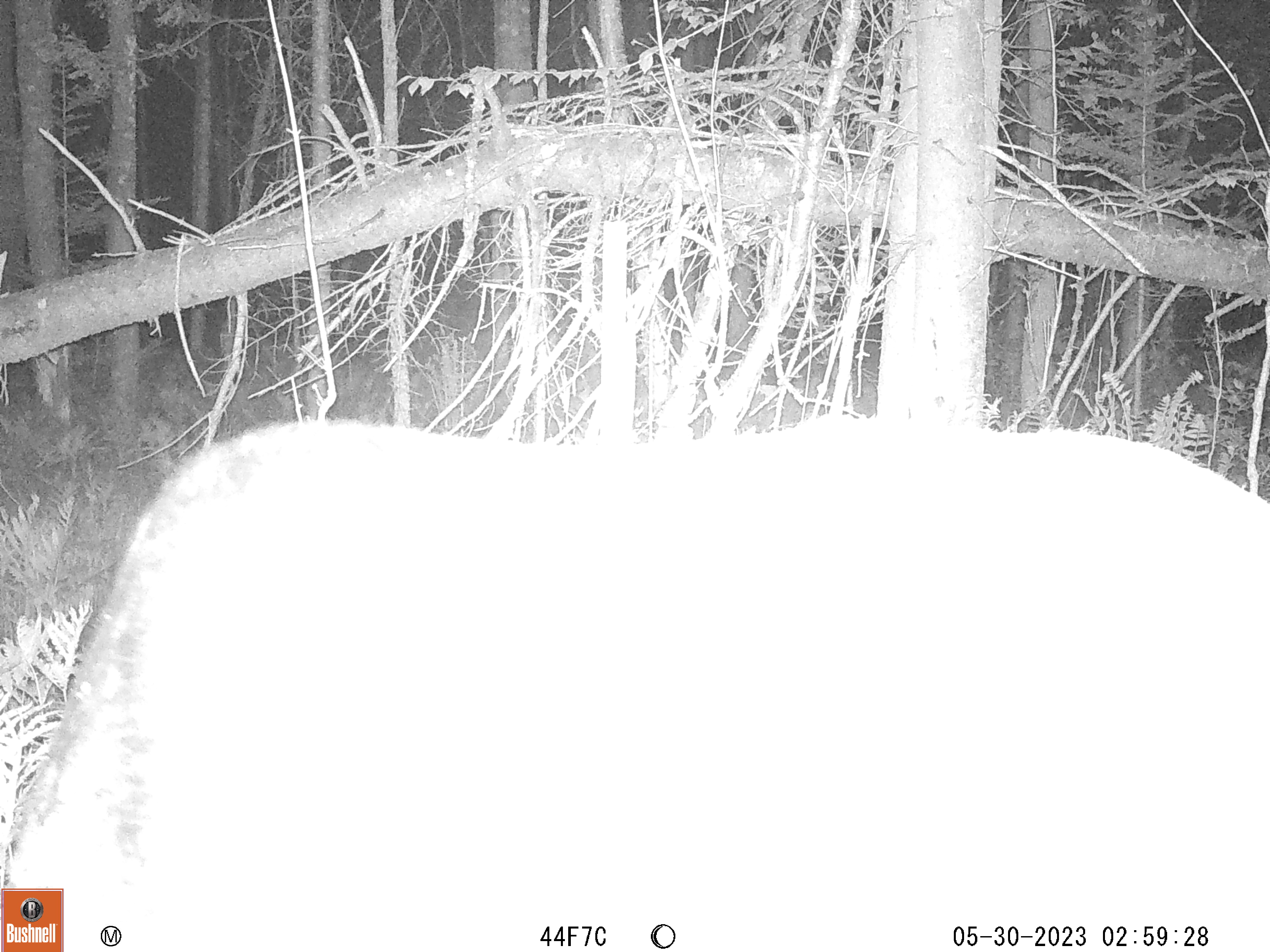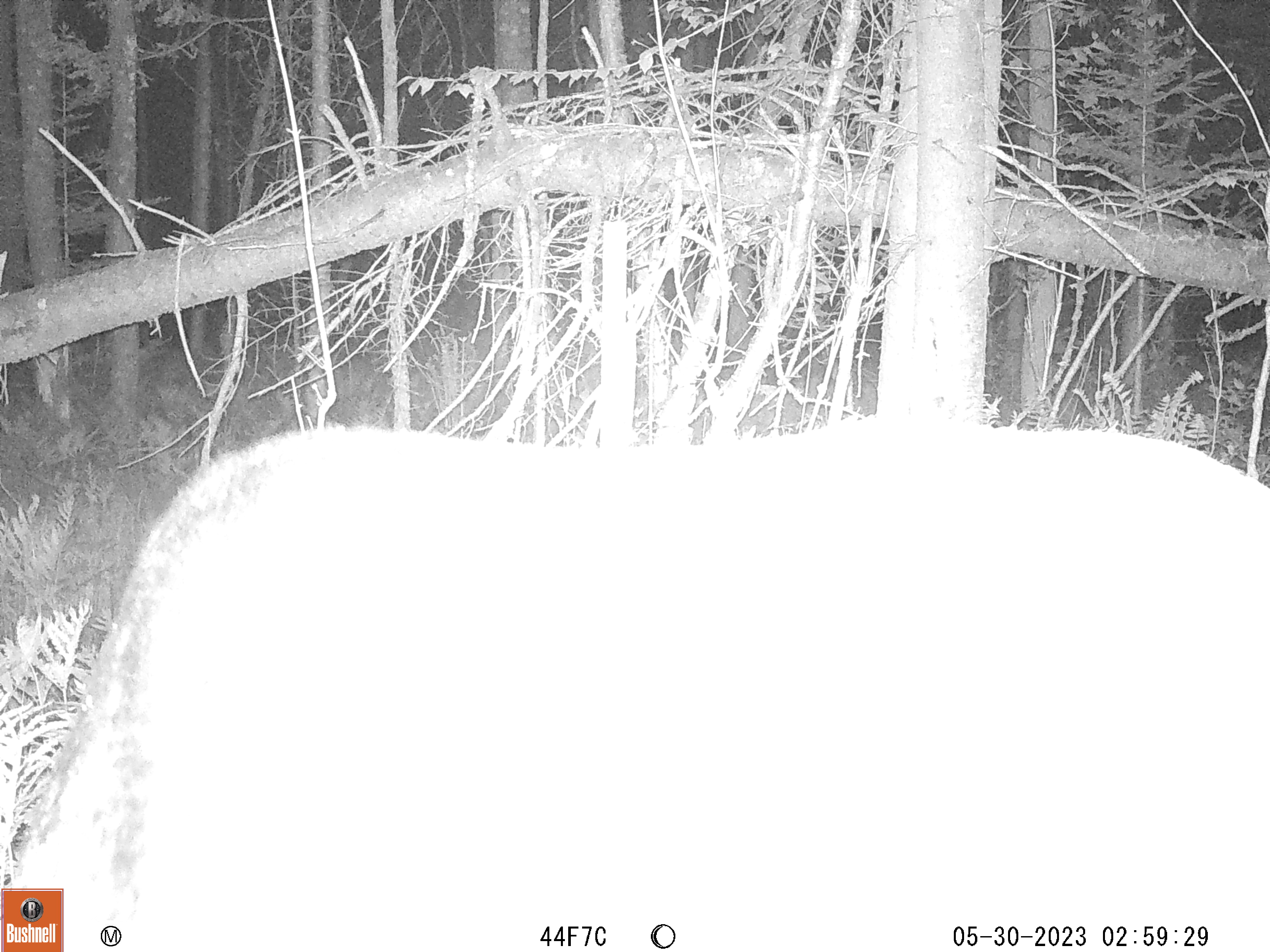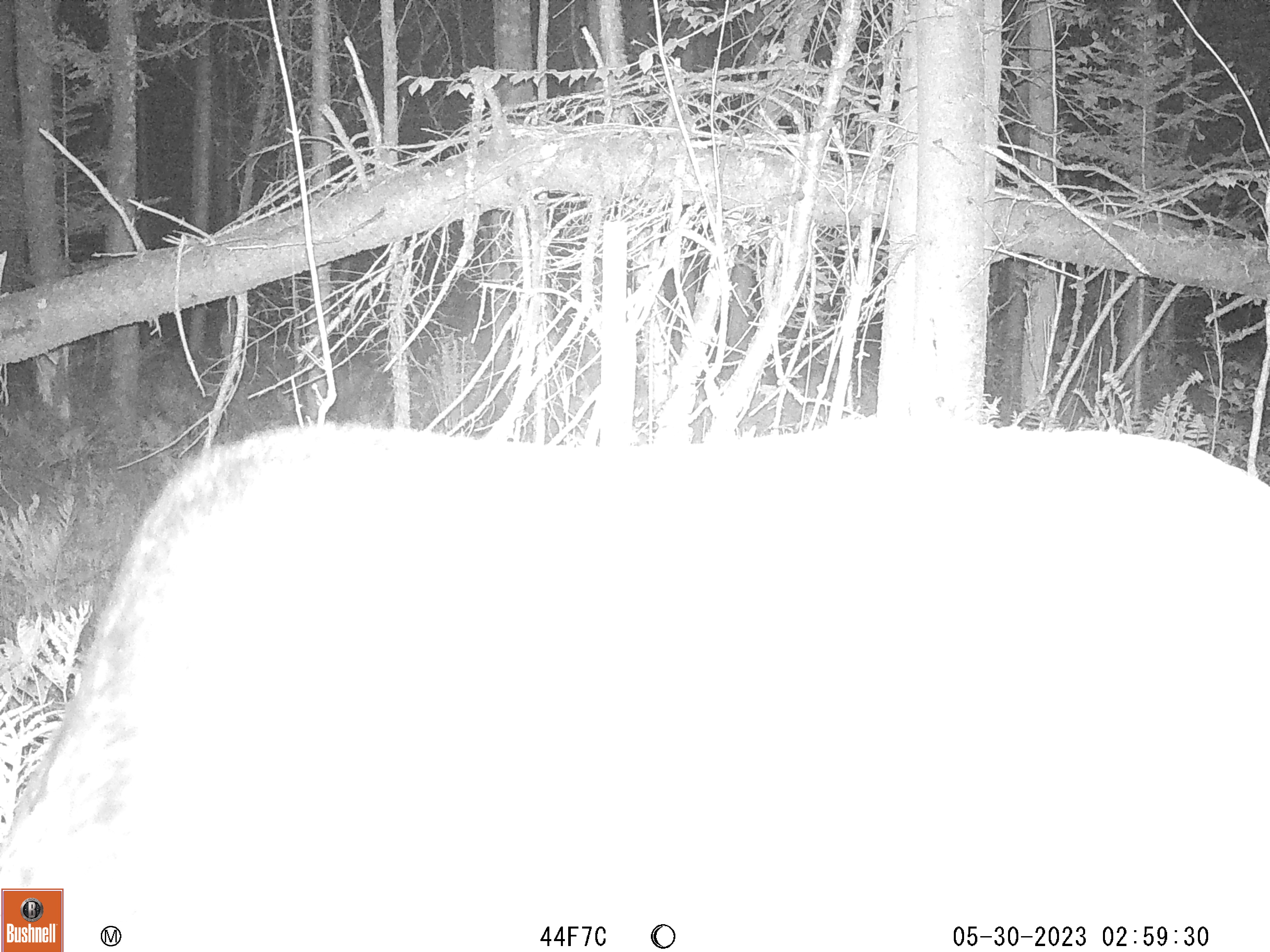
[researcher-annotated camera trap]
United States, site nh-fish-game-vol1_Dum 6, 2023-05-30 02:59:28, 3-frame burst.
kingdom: Animalia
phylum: Chordata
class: Mammalia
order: Artiodactyla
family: Cervidae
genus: Alces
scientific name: Alces alces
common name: moose